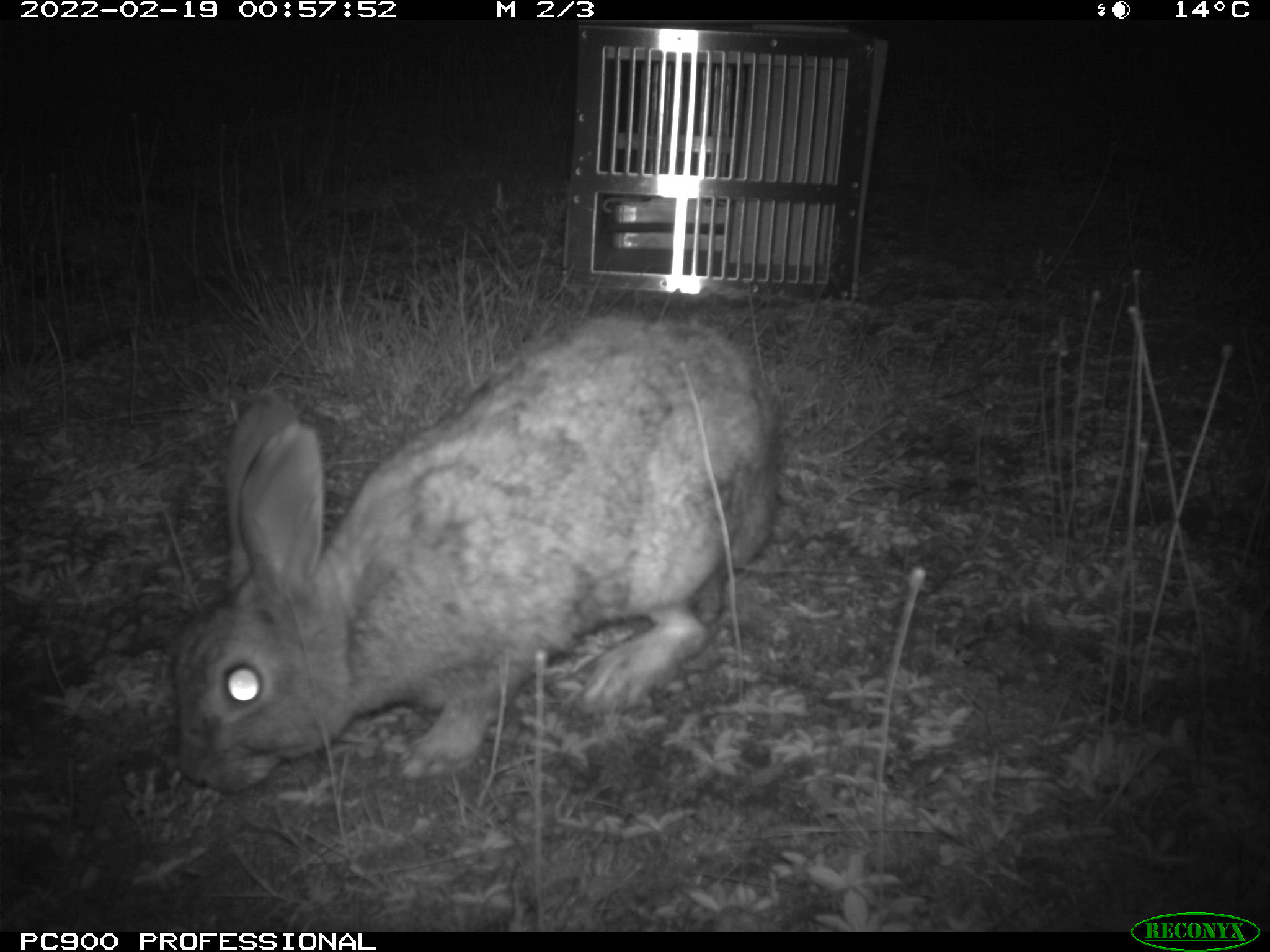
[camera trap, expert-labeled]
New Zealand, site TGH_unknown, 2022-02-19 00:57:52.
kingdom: Animalia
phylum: Chordata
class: Mammalia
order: Lagomorpha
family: Leporidae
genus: Oryctolagus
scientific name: Oryctolagus cuniculus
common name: european rabbit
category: rabbit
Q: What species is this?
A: Rabbit (european rabbit) (Oryctolagus cuniculus).